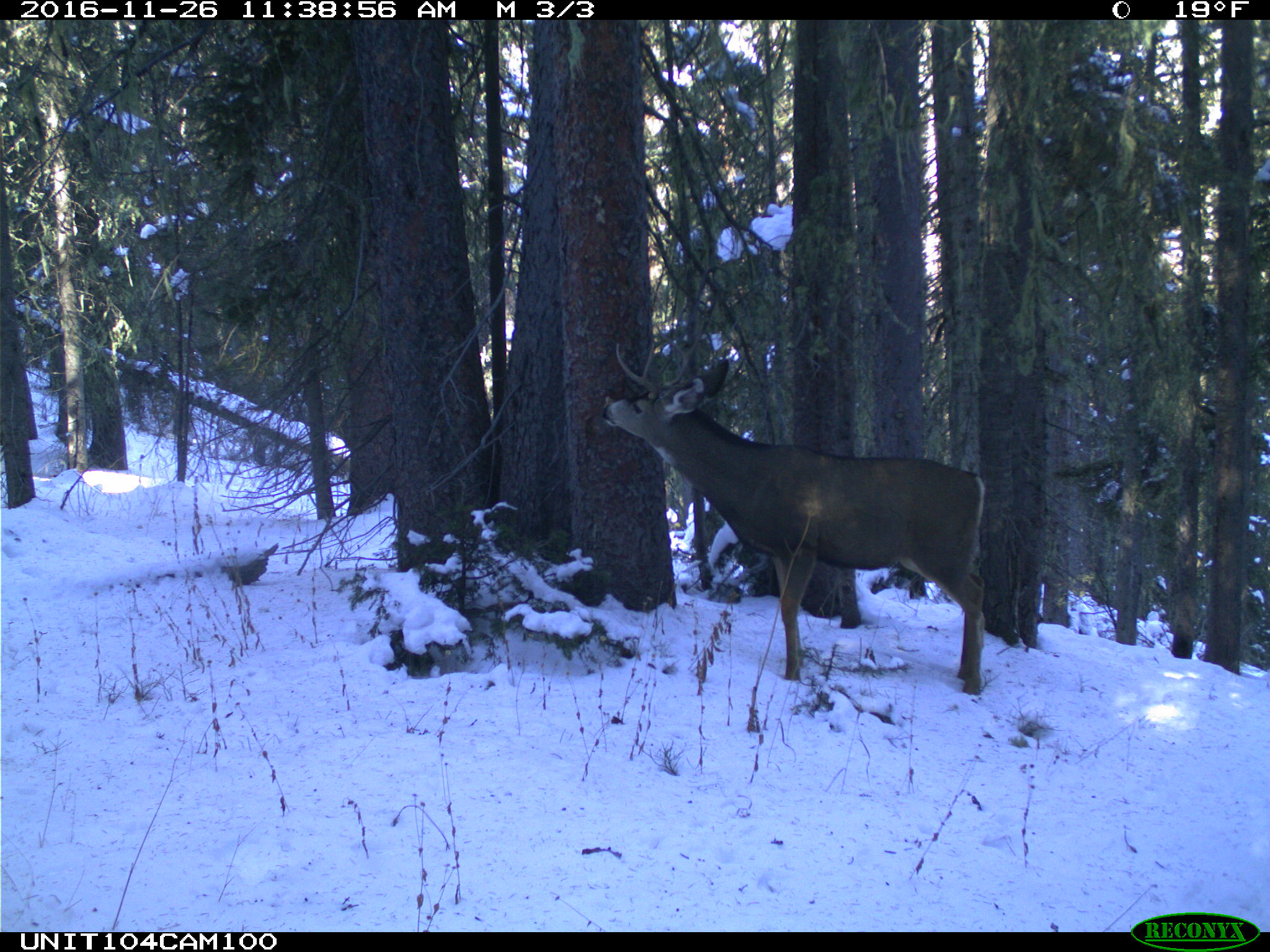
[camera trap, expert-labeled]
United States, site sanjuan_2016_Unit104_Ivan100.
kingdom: Animalia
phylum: Chordata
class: Mammalia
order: Artiodactyla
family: Cervidae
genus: Odocoileus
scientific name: Odocoileus hemionus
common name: mule deer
Odocoileus hemionus (mule deer).